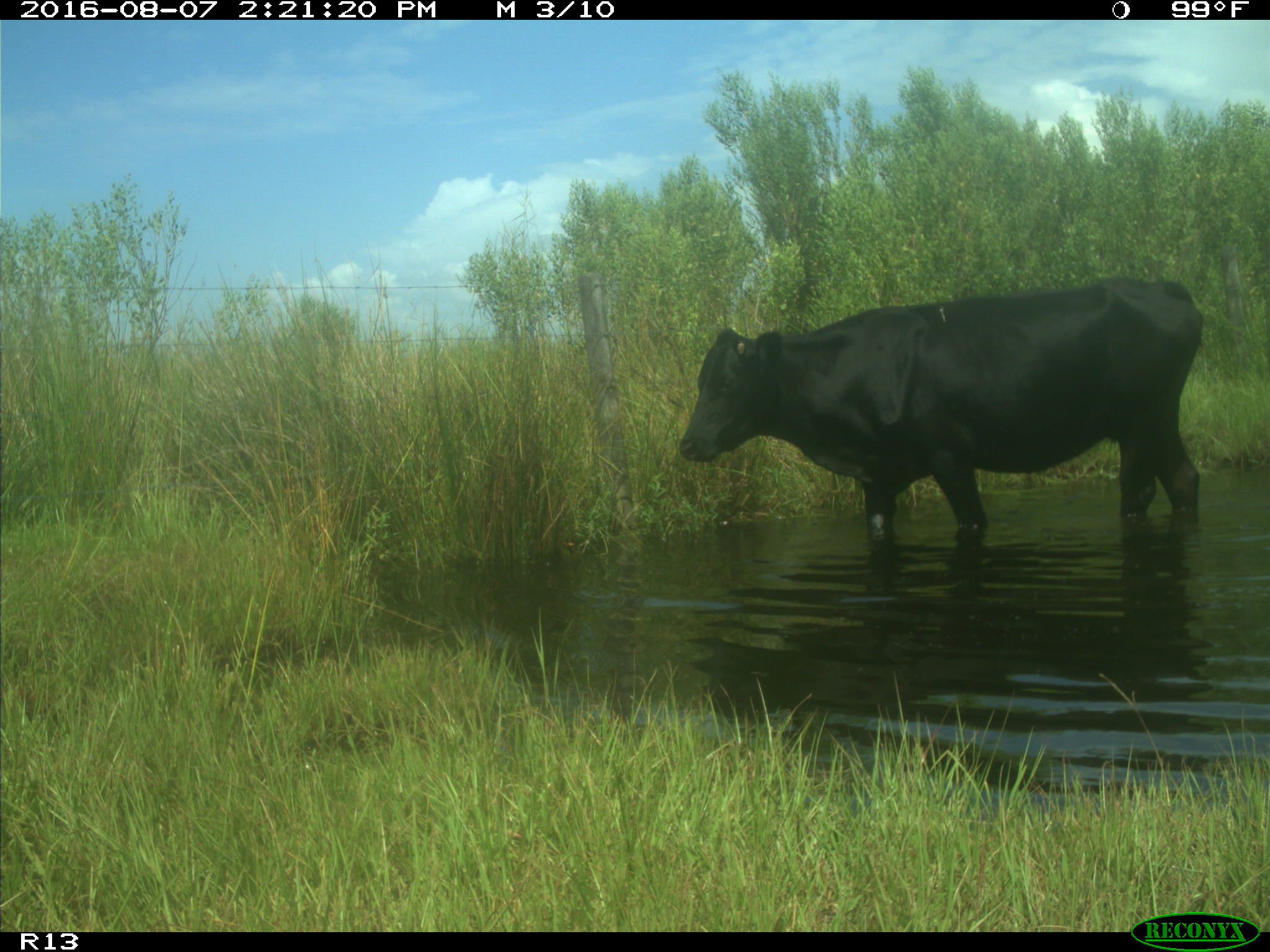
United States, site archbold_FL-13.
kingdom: Animalia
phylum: Chordata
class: Mammalia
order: Artiodactyla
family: Bovidae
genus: Bos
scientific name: Bos taurus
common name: domestic cow